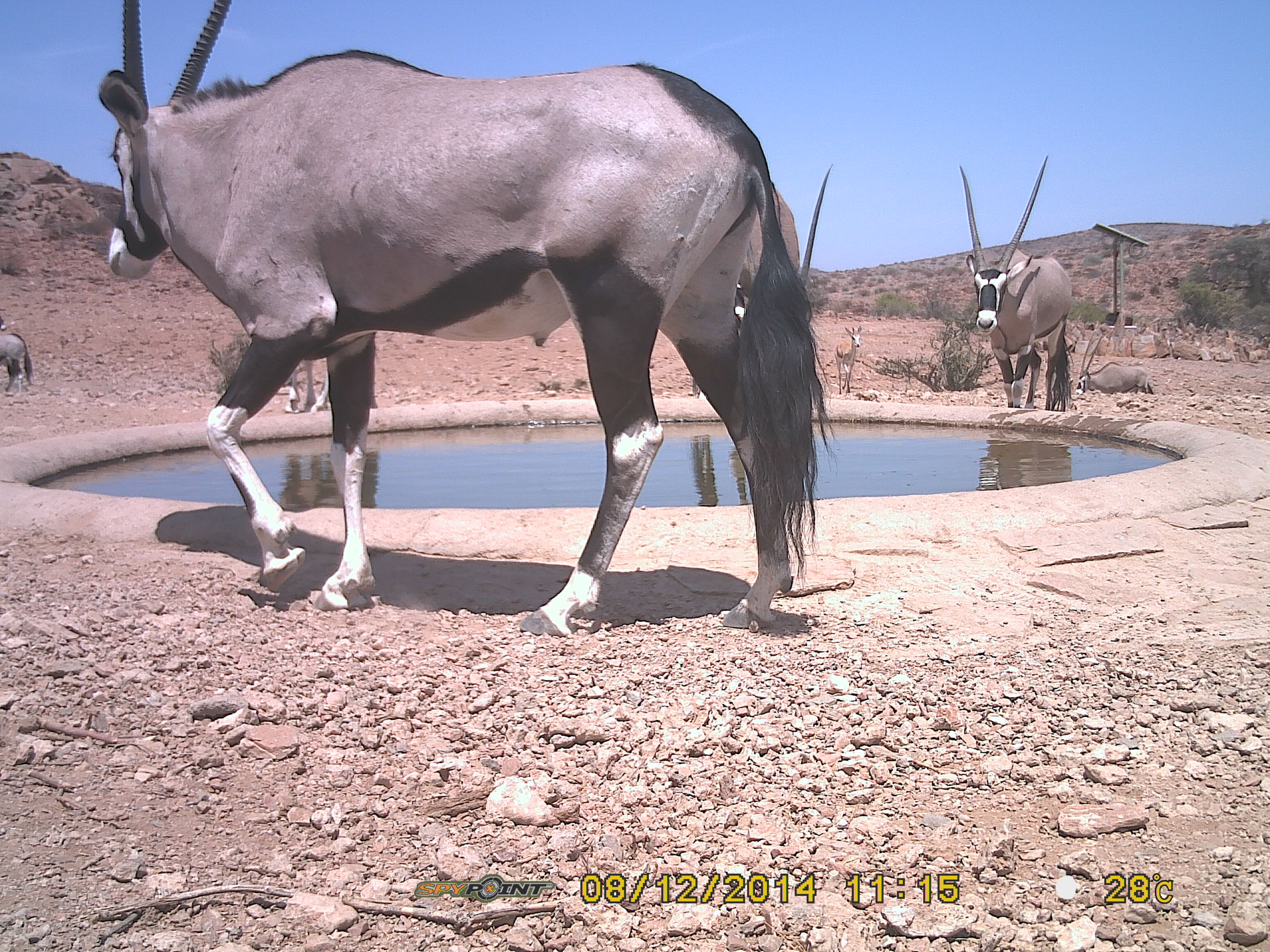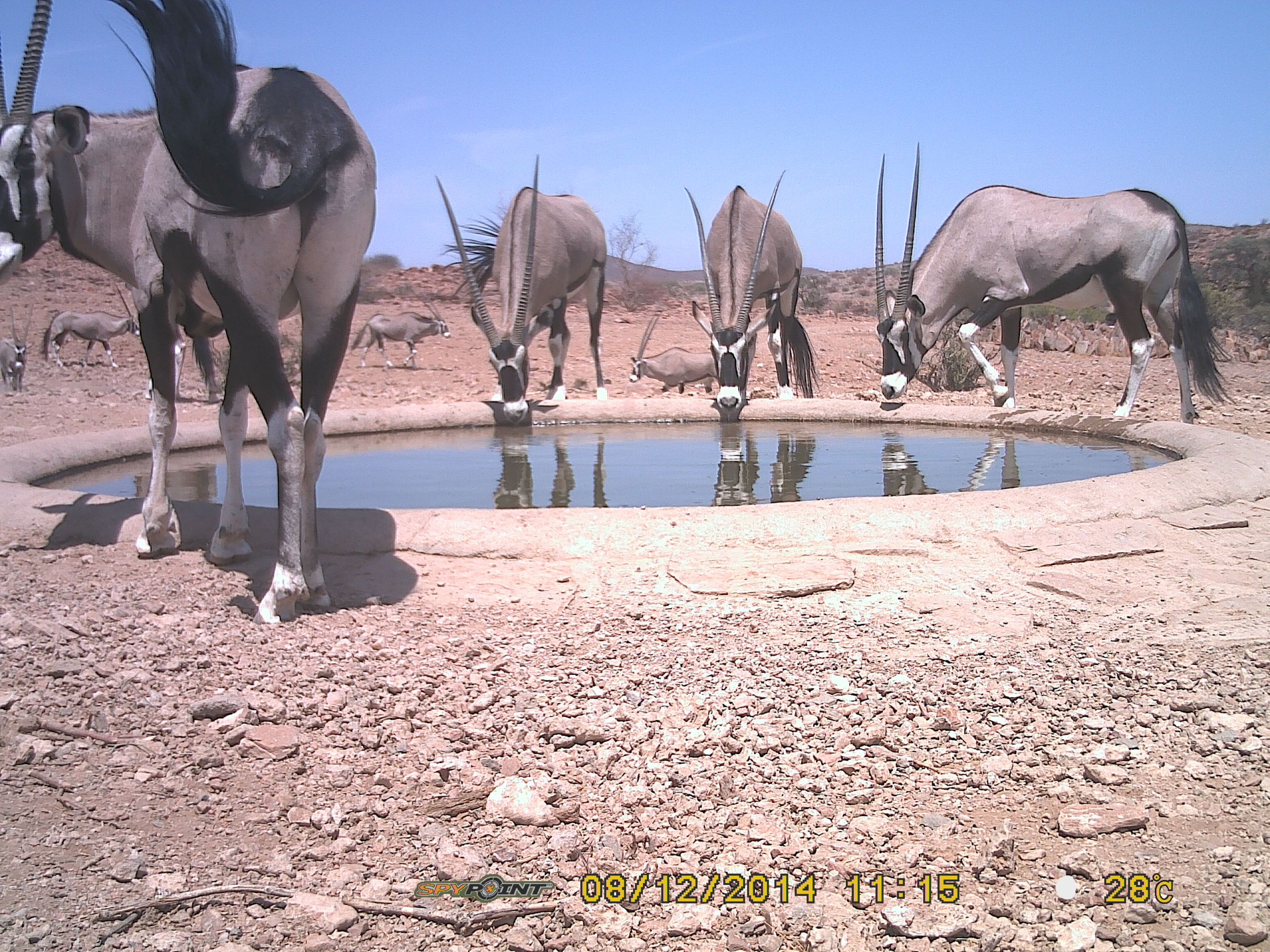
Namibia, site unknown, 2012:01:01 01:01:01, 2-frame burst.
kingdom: Animalia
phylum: Chordata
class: Mammalia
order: Artiodactyla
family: Bovidae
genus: Oryx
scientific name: Oryx gazella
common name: gemsbok